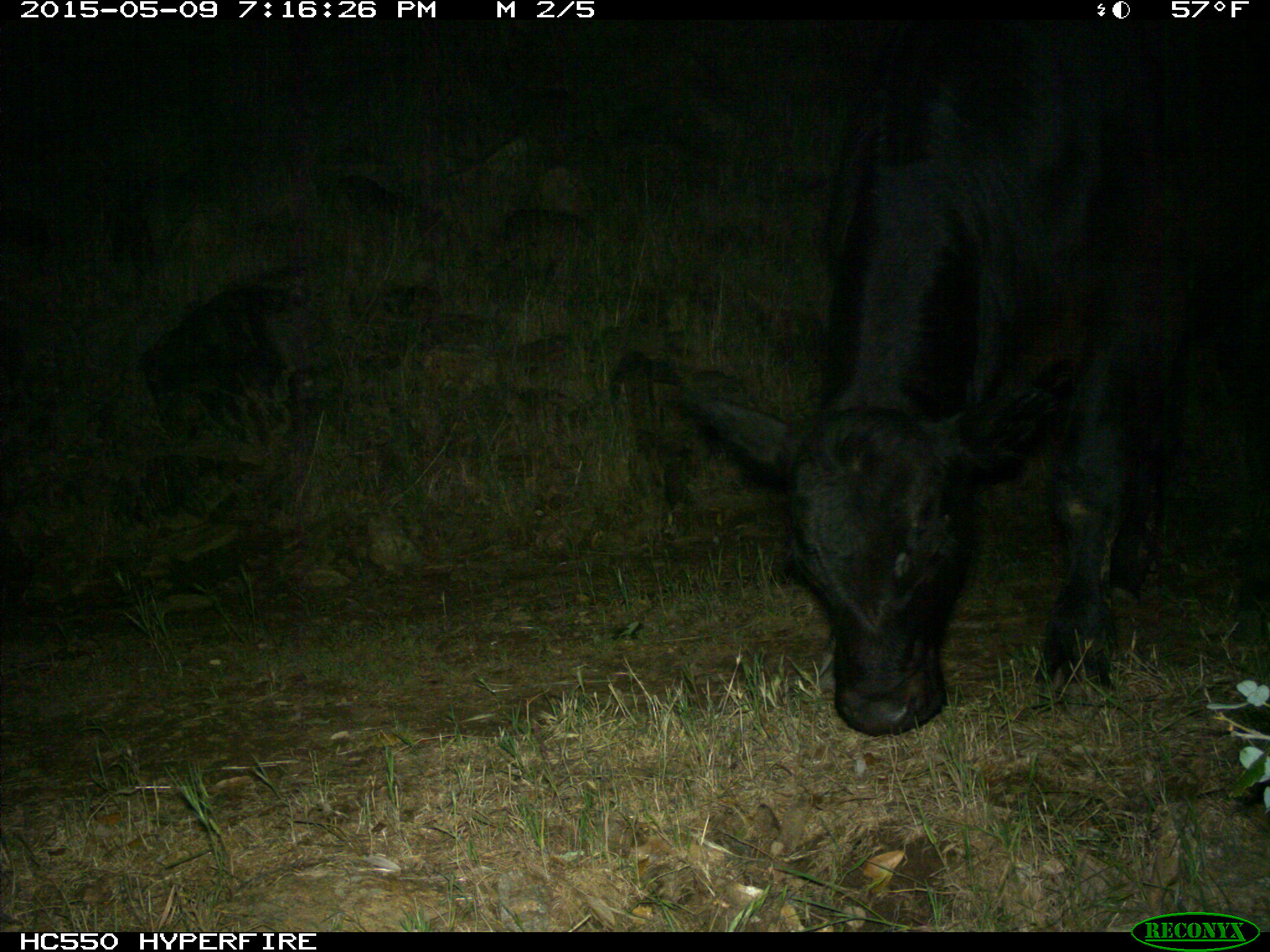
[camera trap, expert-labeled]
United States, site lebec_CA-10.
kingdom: Animalia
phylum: Chordata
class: Mammalia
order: Artiodactyla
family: Bovidae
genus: Bos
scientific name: Bos taurus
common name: domestic cow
Bos taurus (domestic cow).